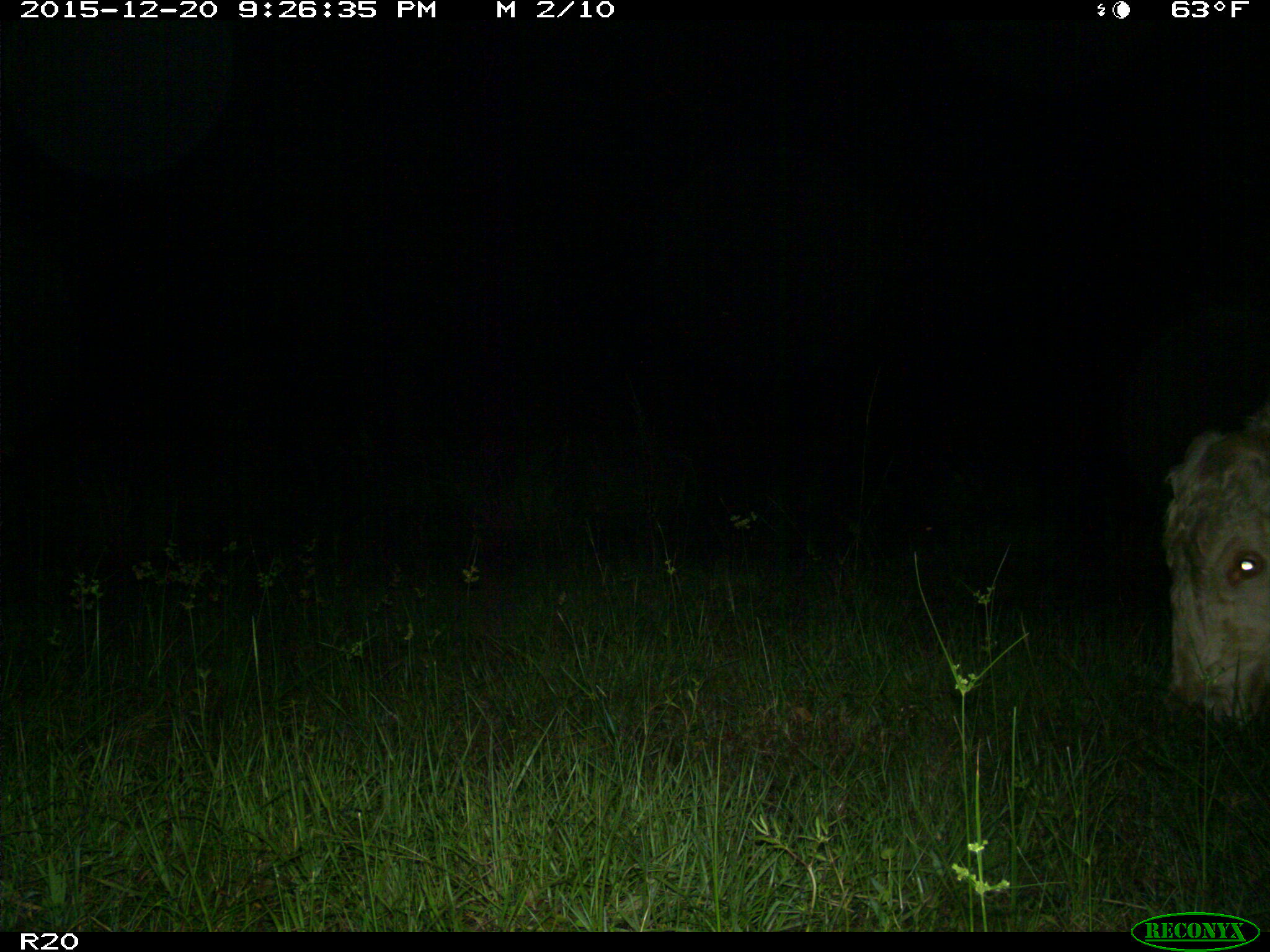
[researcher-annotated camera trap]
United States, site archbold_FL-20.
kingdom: Animalia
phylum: Chordata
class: Mammalia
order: Artiodactyla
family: Bovidae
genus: Bos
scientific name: Bos taurus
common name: domestic cow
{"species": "Bos taurus (domestic cow)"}